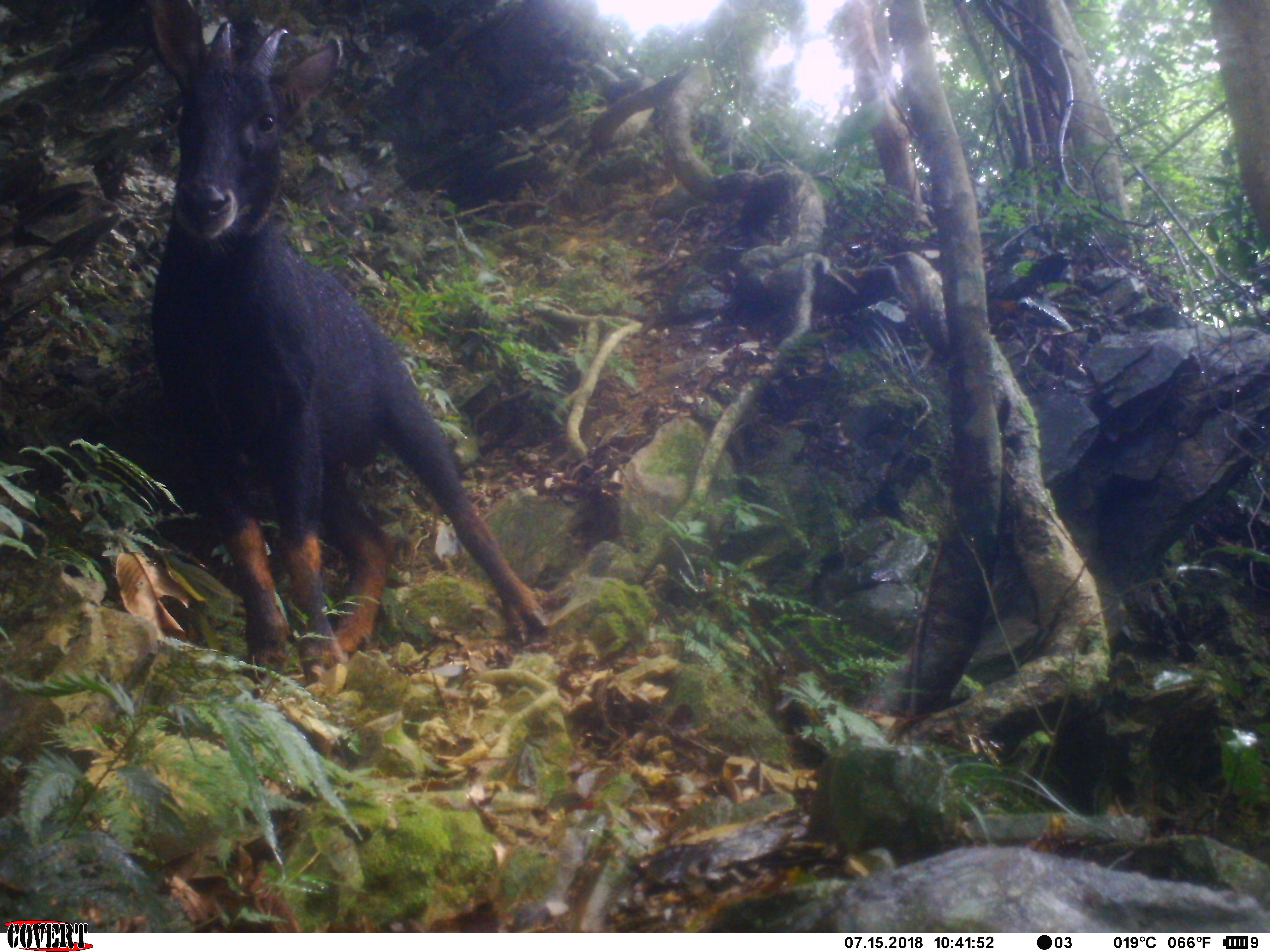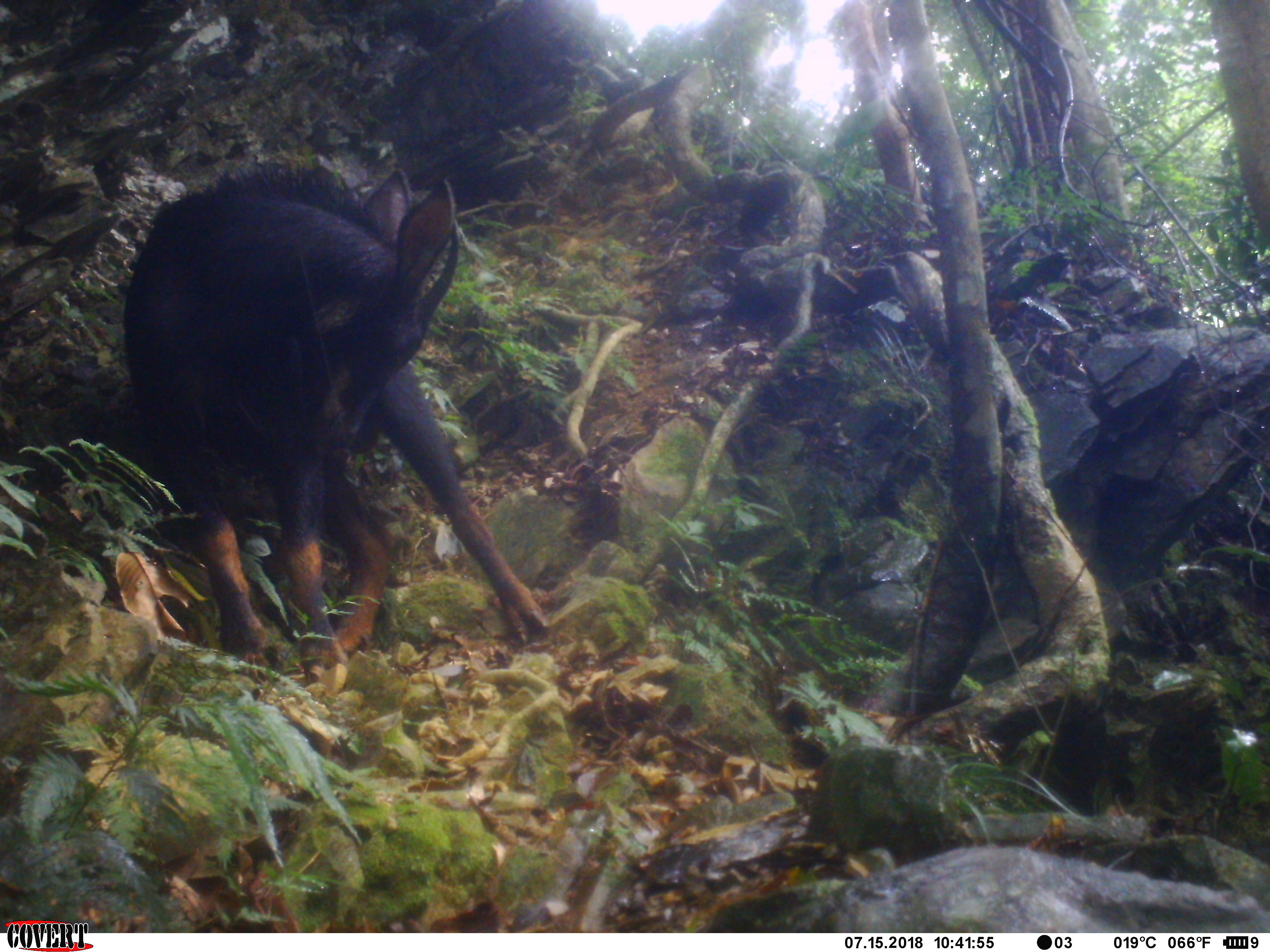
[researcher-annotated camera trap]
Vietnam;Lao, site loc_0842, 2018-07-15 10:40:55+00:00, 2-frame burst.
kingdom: Animalia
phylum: Chordata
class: Mammalia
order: Artiodactyla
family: Bovidae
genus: Capricornis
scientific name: Capricornis sumatraensis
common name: chinese serow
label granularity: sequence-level